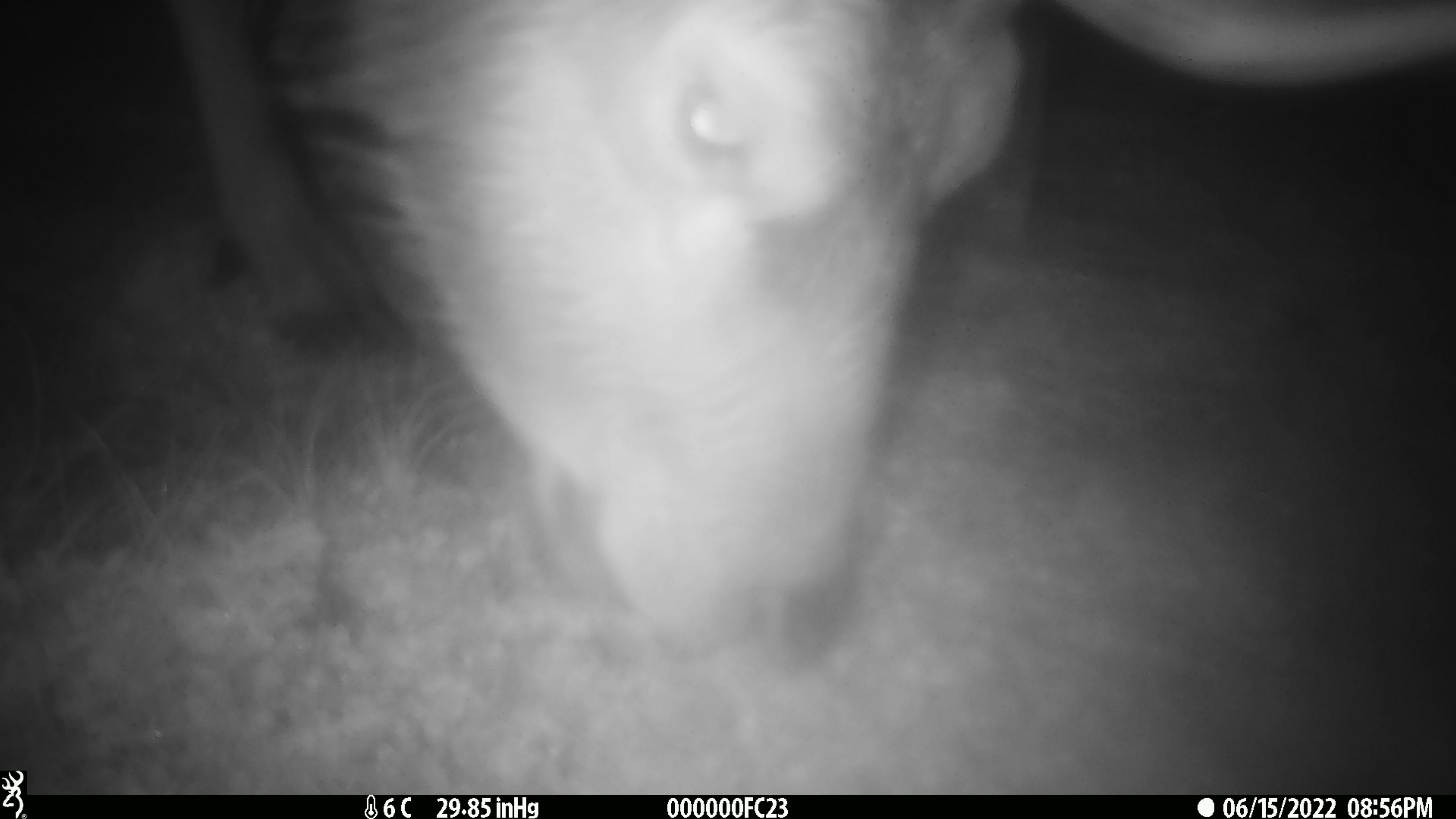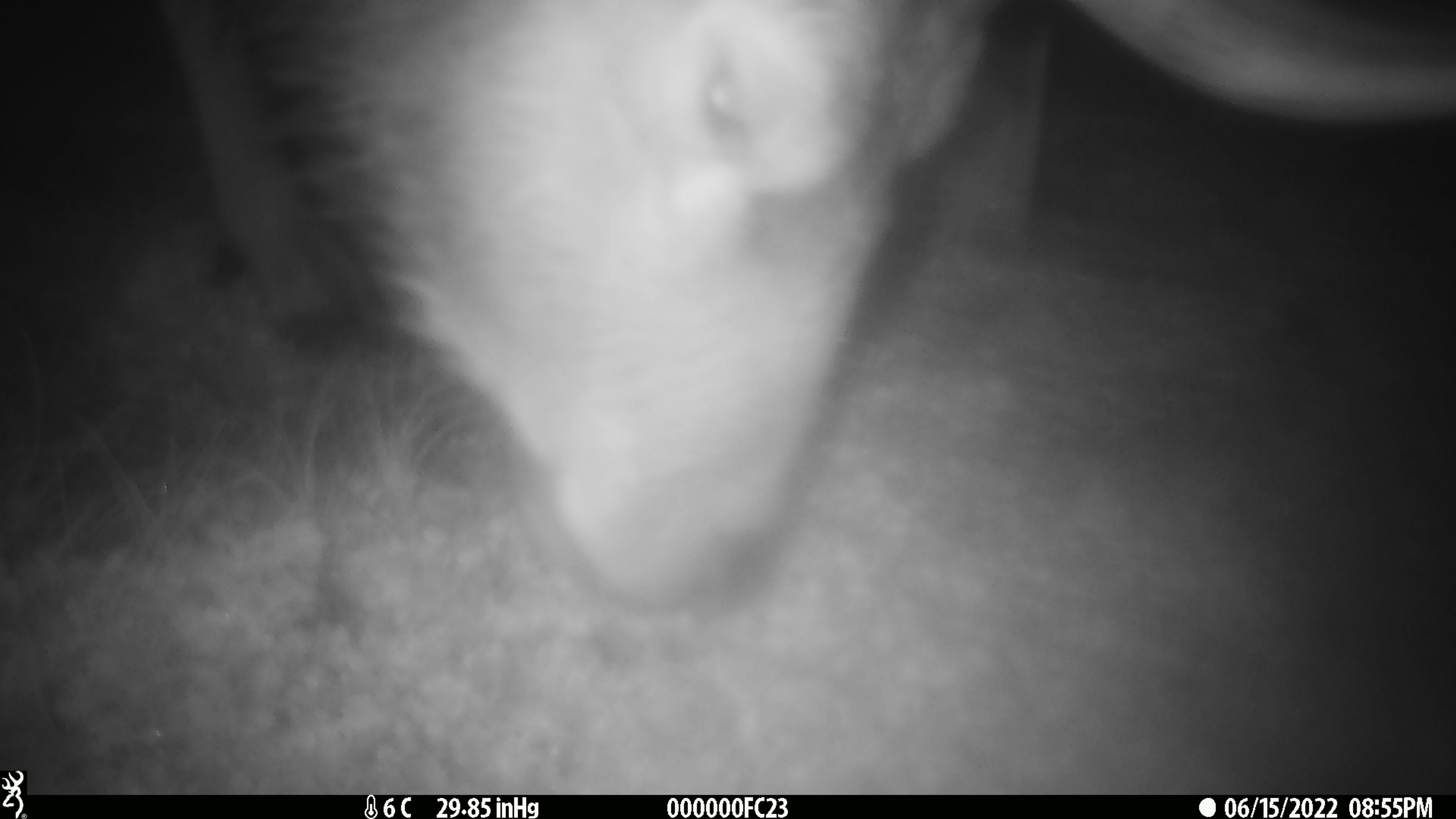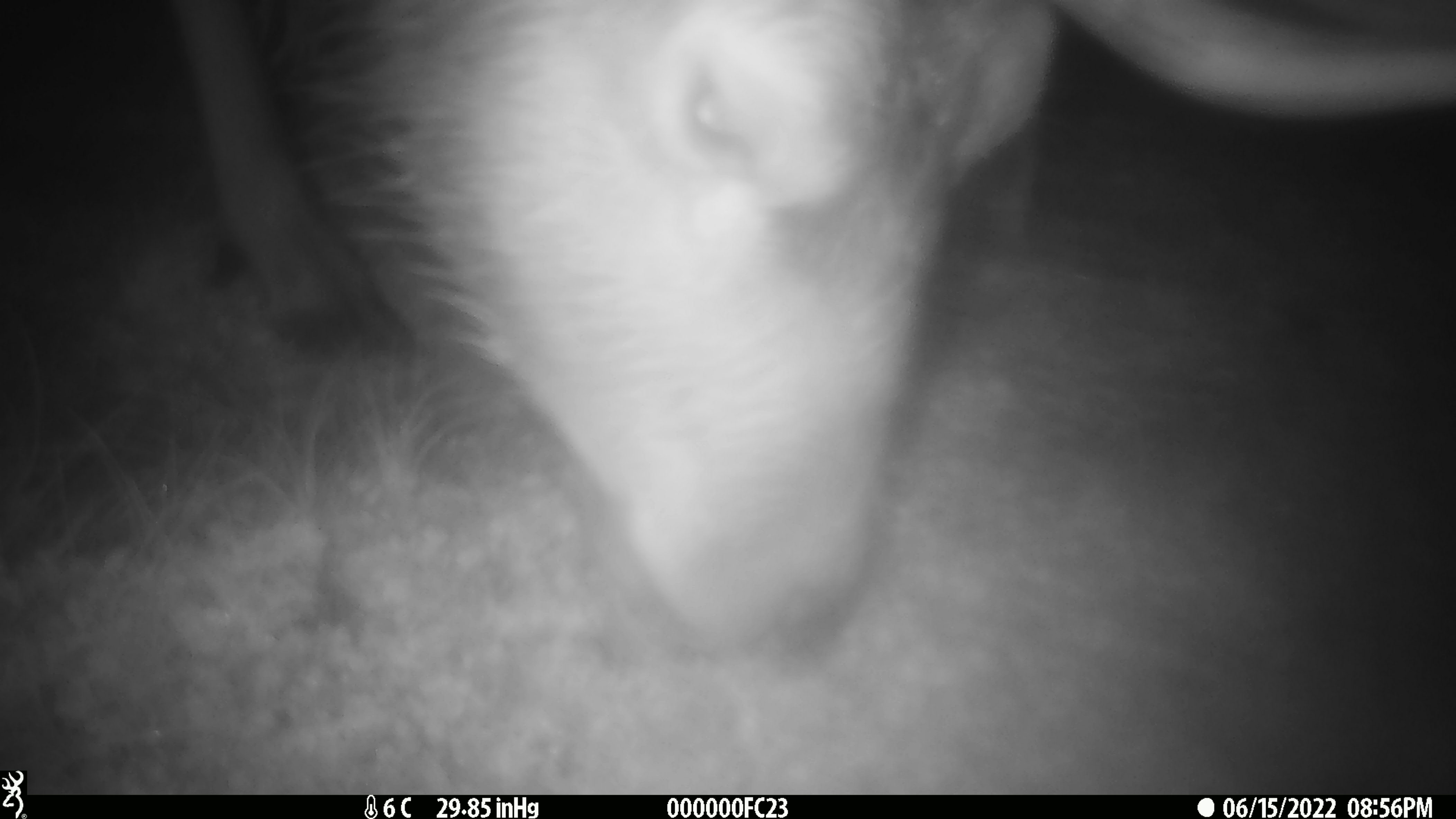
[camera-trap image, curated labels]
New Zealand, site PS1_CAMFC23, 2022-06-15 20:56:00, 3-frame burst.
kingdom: Animalia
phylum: Chordata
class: Mammalia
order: Artiodactyla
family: Cervidae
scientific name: Cervidae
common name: deer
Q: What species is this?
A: Deer (Cervidae).